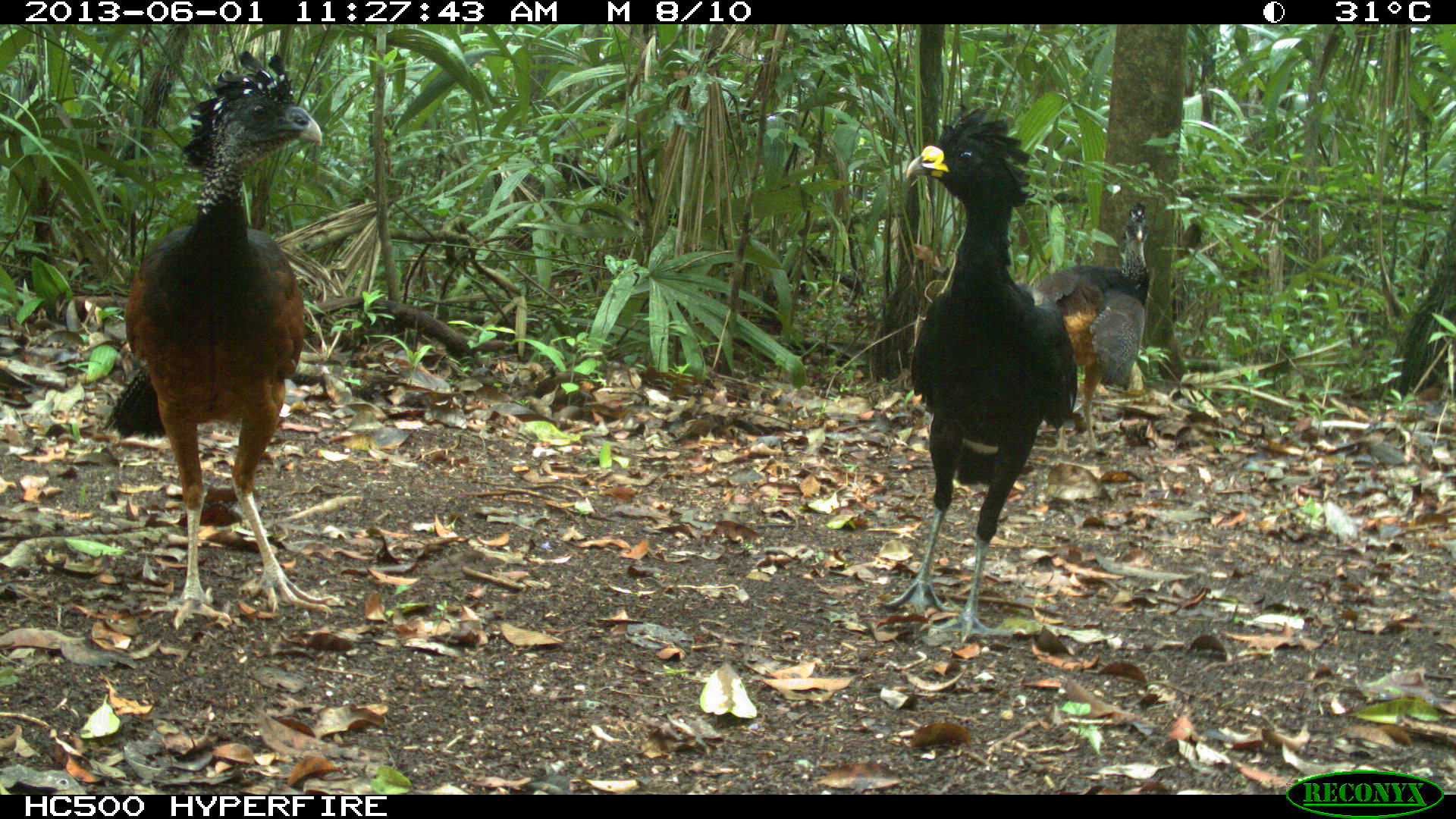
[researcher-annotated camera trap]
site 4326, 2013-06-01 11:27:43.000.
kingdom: Animalia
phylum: Chordata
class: Aves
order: Galliformes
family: Cracidae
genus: Crax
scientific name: Crax rubra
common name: great curassow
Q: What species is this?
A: Crax rubra (great curassow).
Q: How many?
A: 3.